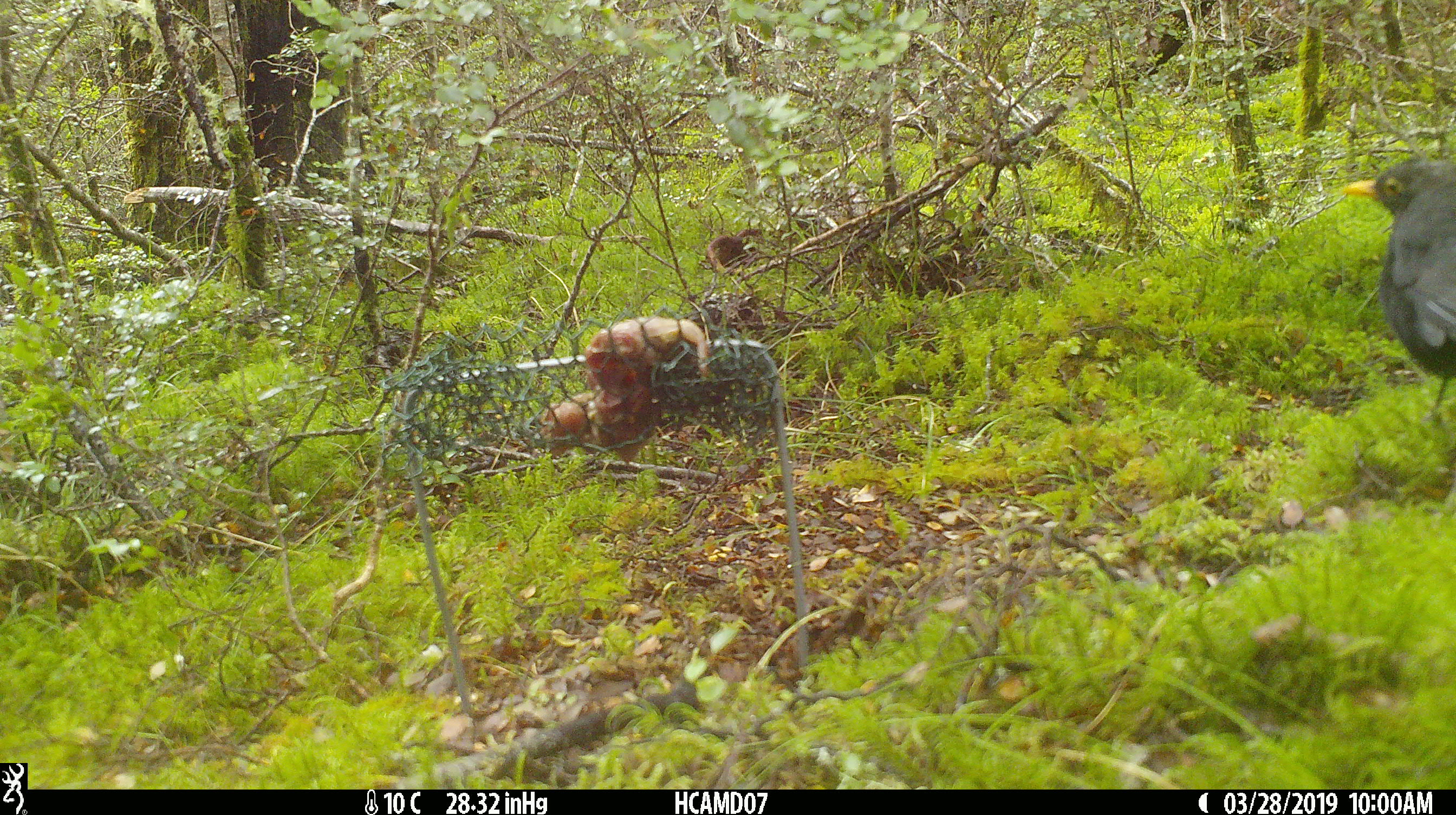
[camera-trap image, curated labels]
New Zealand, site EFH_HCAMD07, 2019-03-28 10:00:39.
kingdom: Animalia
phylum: Chordata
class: Aves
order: Passeriformes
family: Turdidae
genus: Turdus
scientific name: Turdus merula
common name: eurasian blackbird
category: blackbird